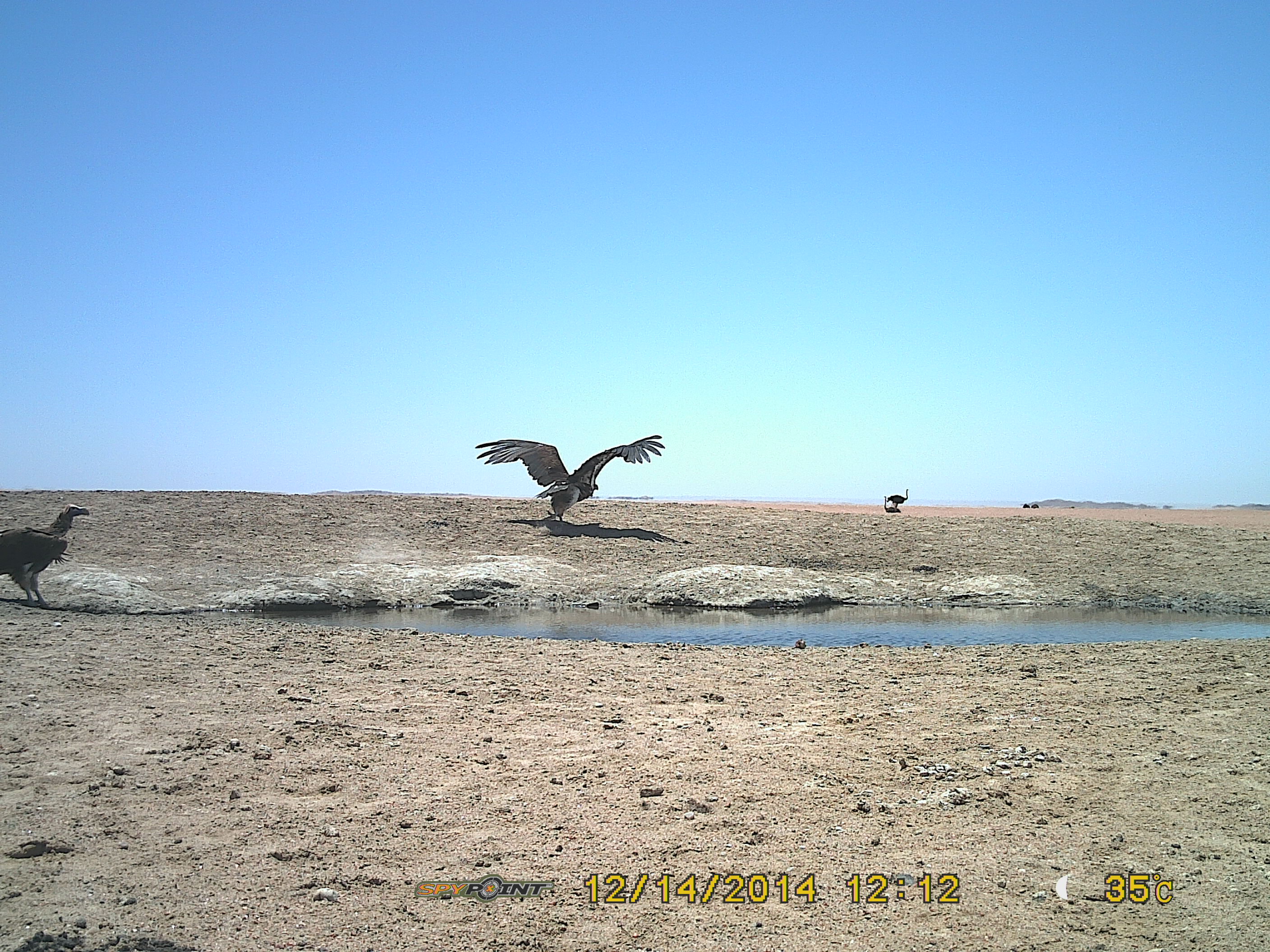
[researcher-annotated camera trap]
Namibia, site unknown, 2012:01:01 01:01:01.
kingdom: Animalia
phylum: Chordata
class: Aves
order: Accipitriformes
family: Accipitridae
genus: Torgos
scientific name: Torgos tracheliotos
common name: lappet-faced vulture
Torgos tracheliotos (lappet-faced vulture).